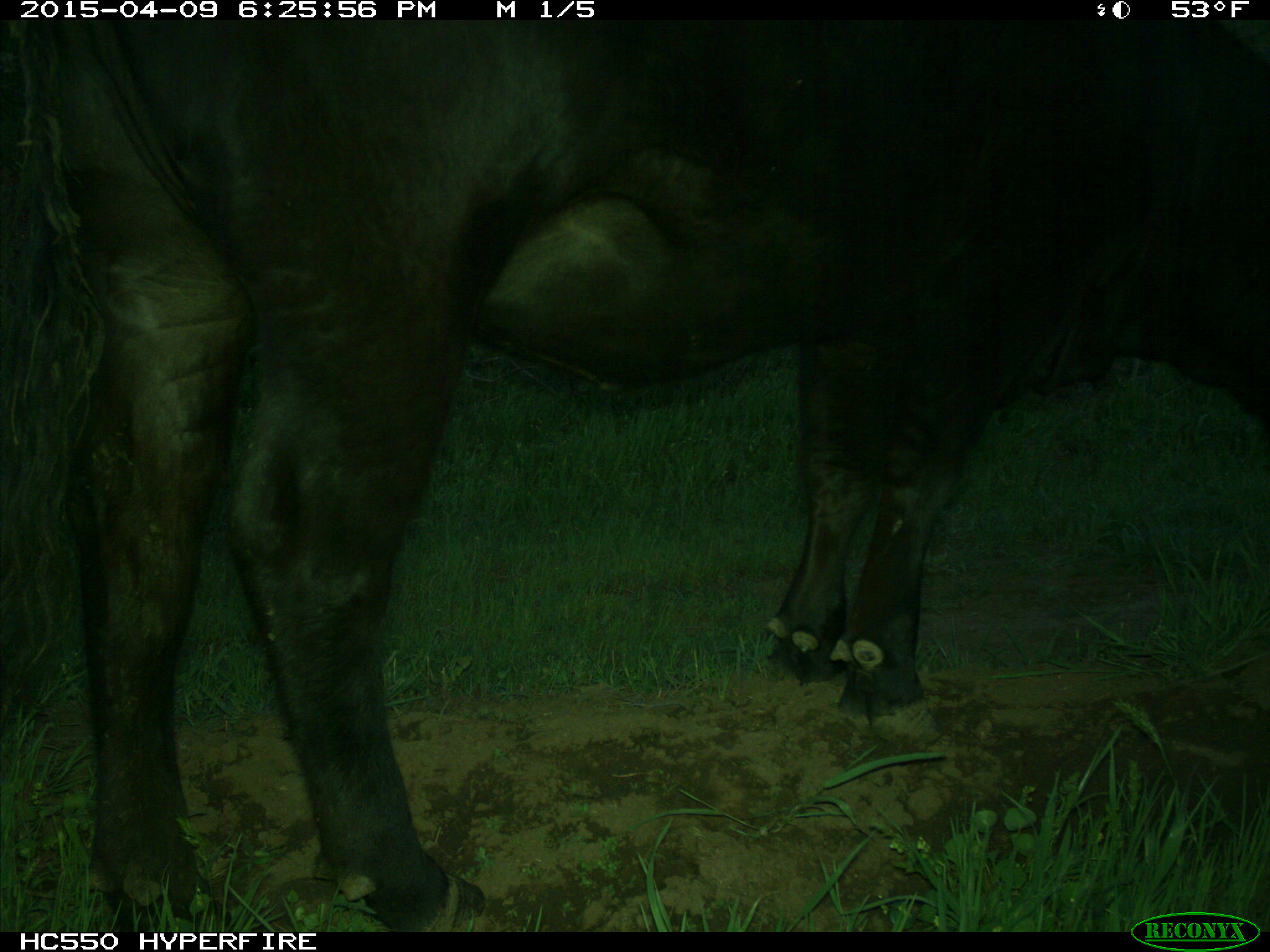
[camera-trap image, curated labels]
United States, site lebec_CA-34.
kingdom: Animalia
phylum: Chordata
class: Mammalia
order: Artiodactyla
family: Bovidae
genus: Bos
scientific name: Bos taurus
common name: domestic cow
Bos taurus (domestic cow).